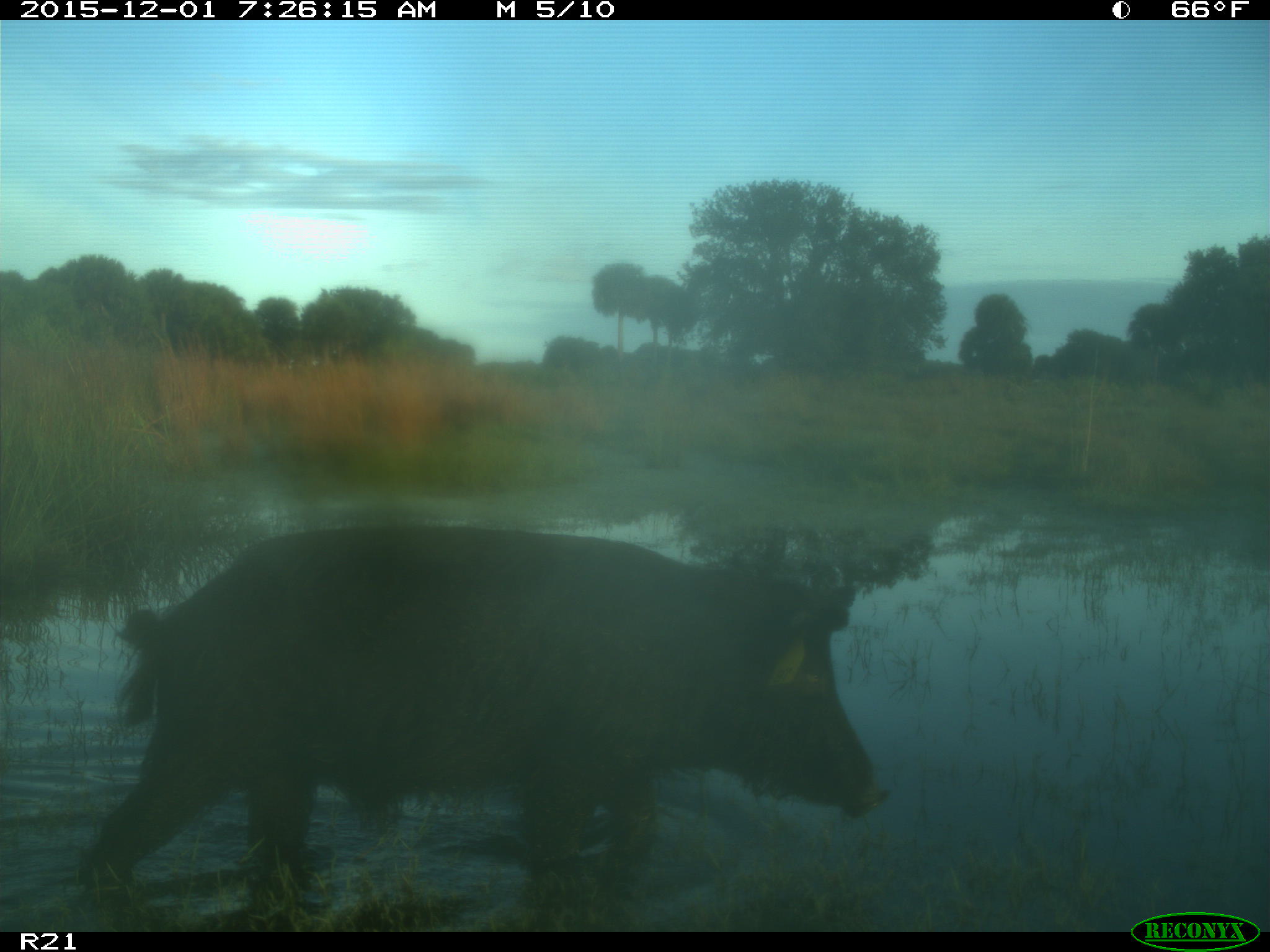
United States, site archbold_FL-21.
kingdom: Animalia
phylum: Chordata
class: Mammalia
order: Artiodactyla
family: Suidae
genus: Sus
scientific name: Sus scrofa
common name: wild boar